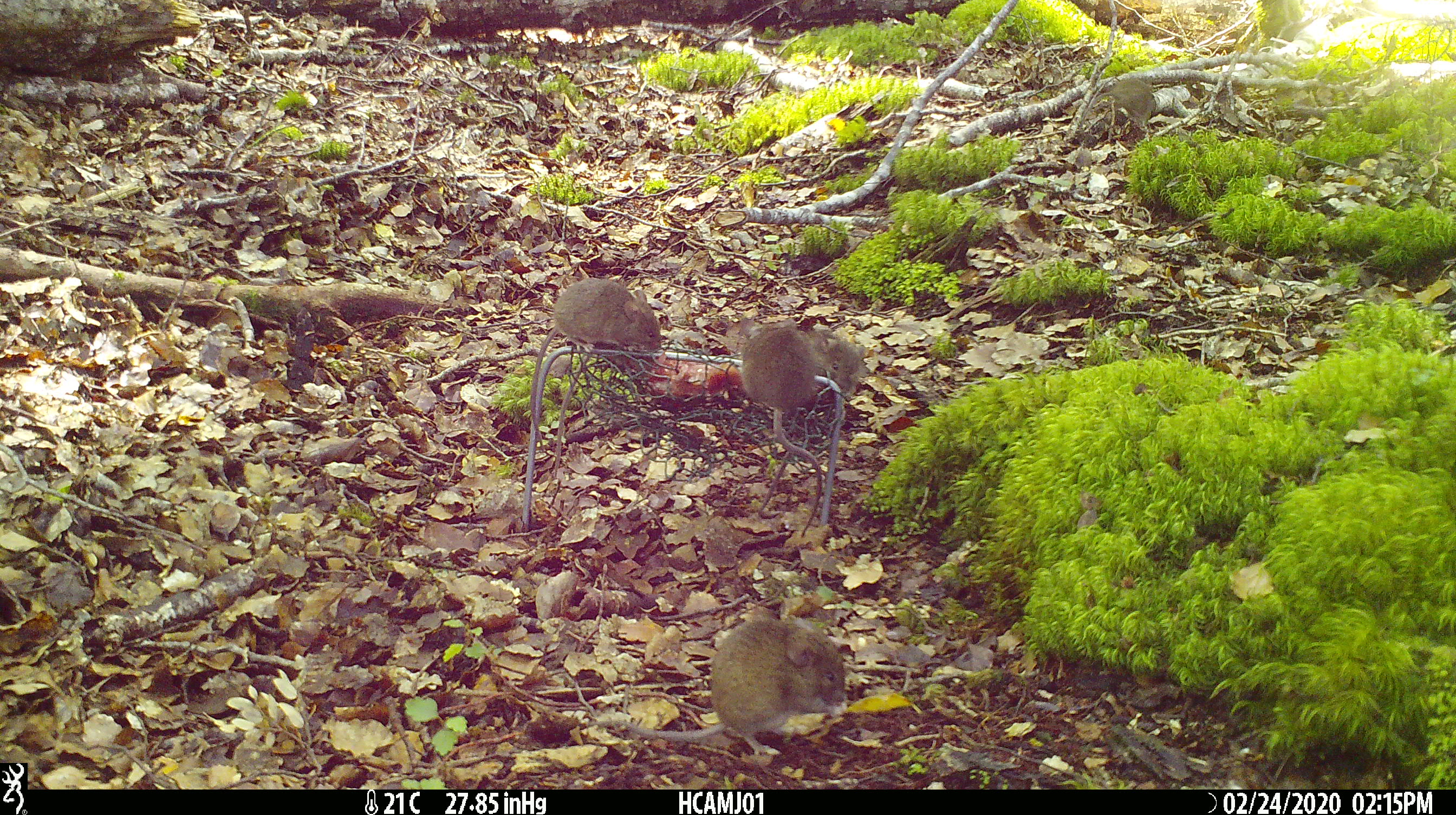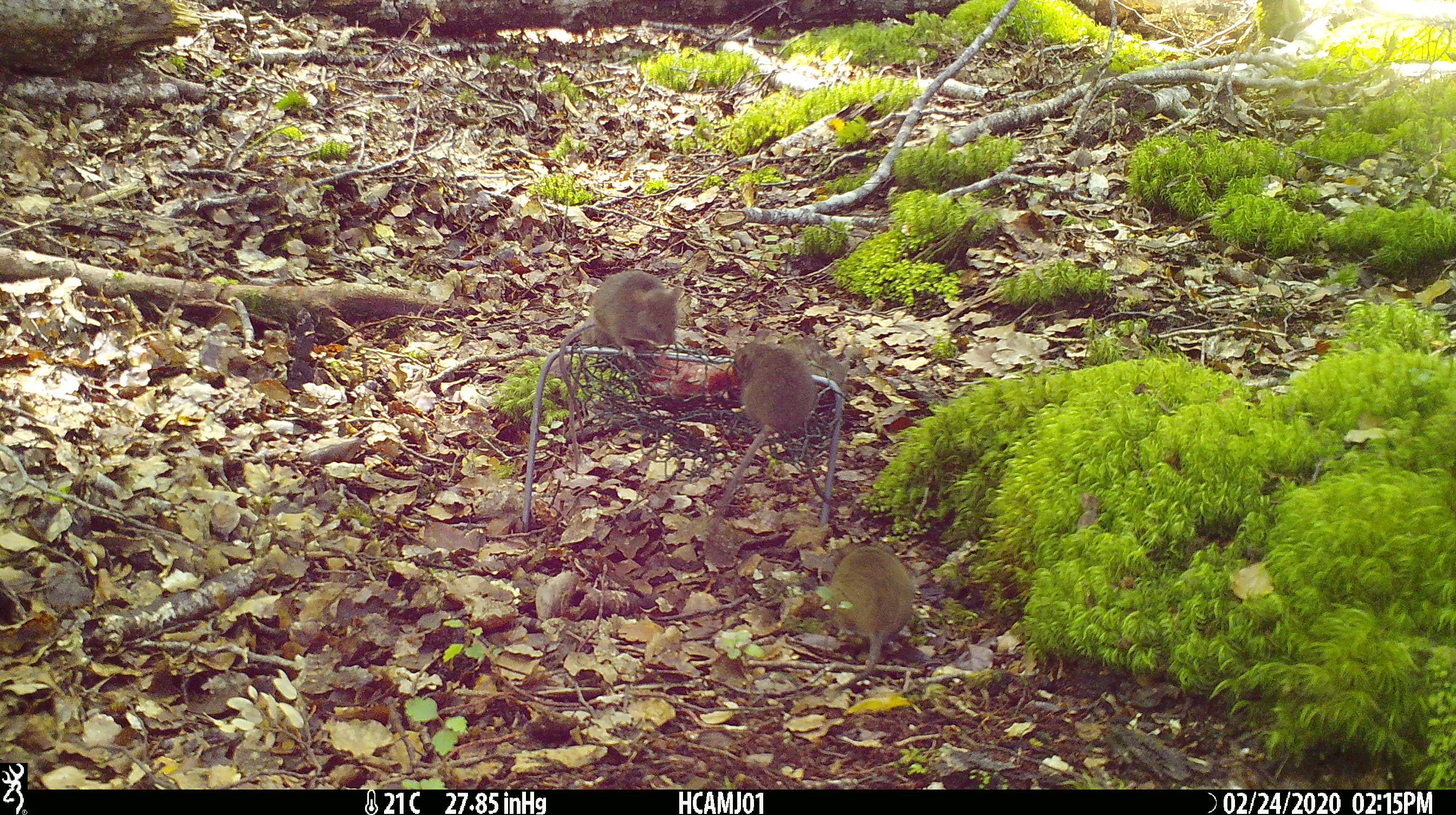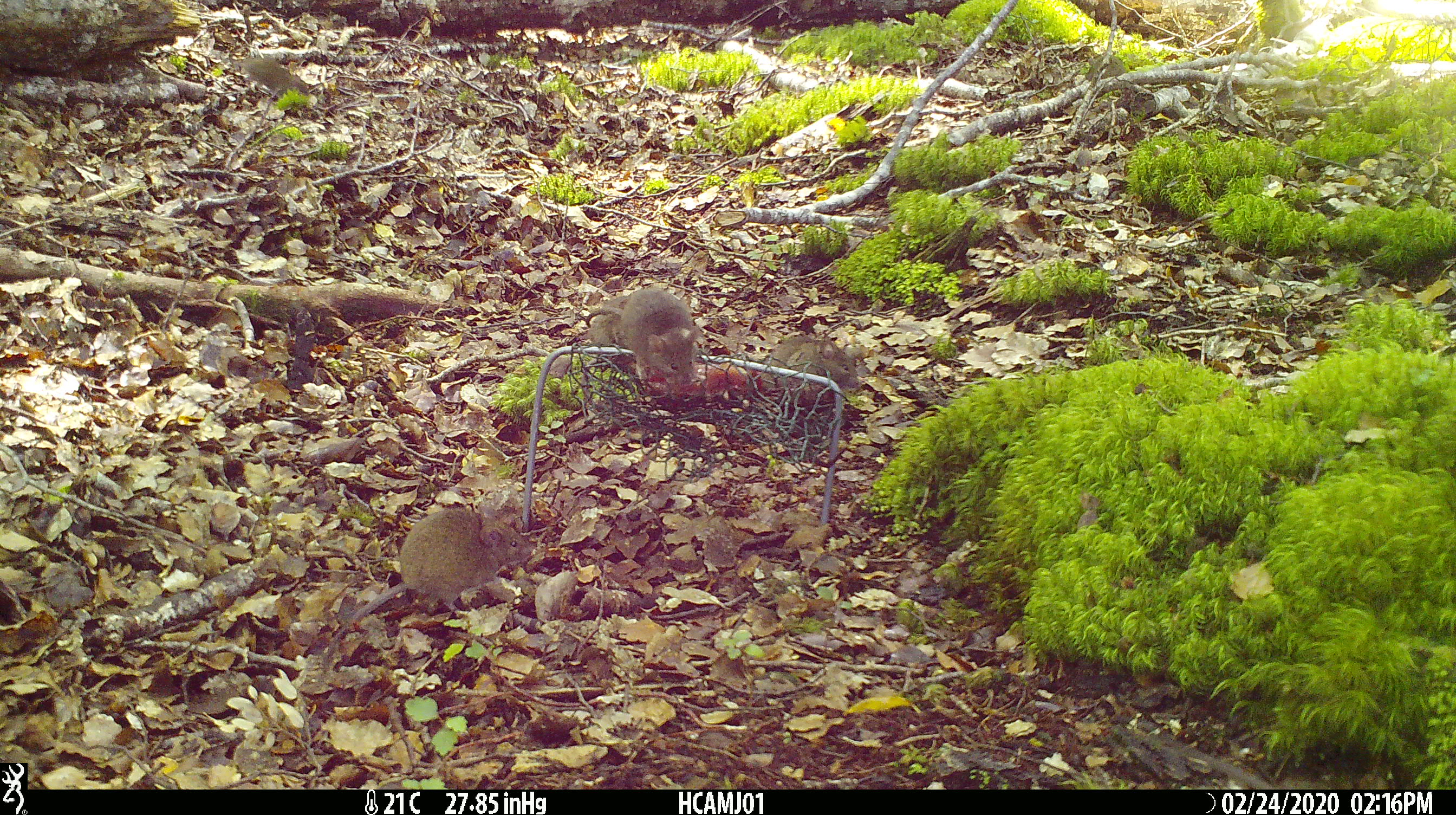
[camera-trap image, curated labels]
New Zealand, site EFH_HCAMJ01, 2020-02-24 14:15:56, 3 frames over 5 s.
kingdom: Animalia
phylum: Chordata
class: Mammalia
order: Rodentia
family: Muridae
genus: Mus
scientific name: Mus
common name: mouse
Mouse (Mus).